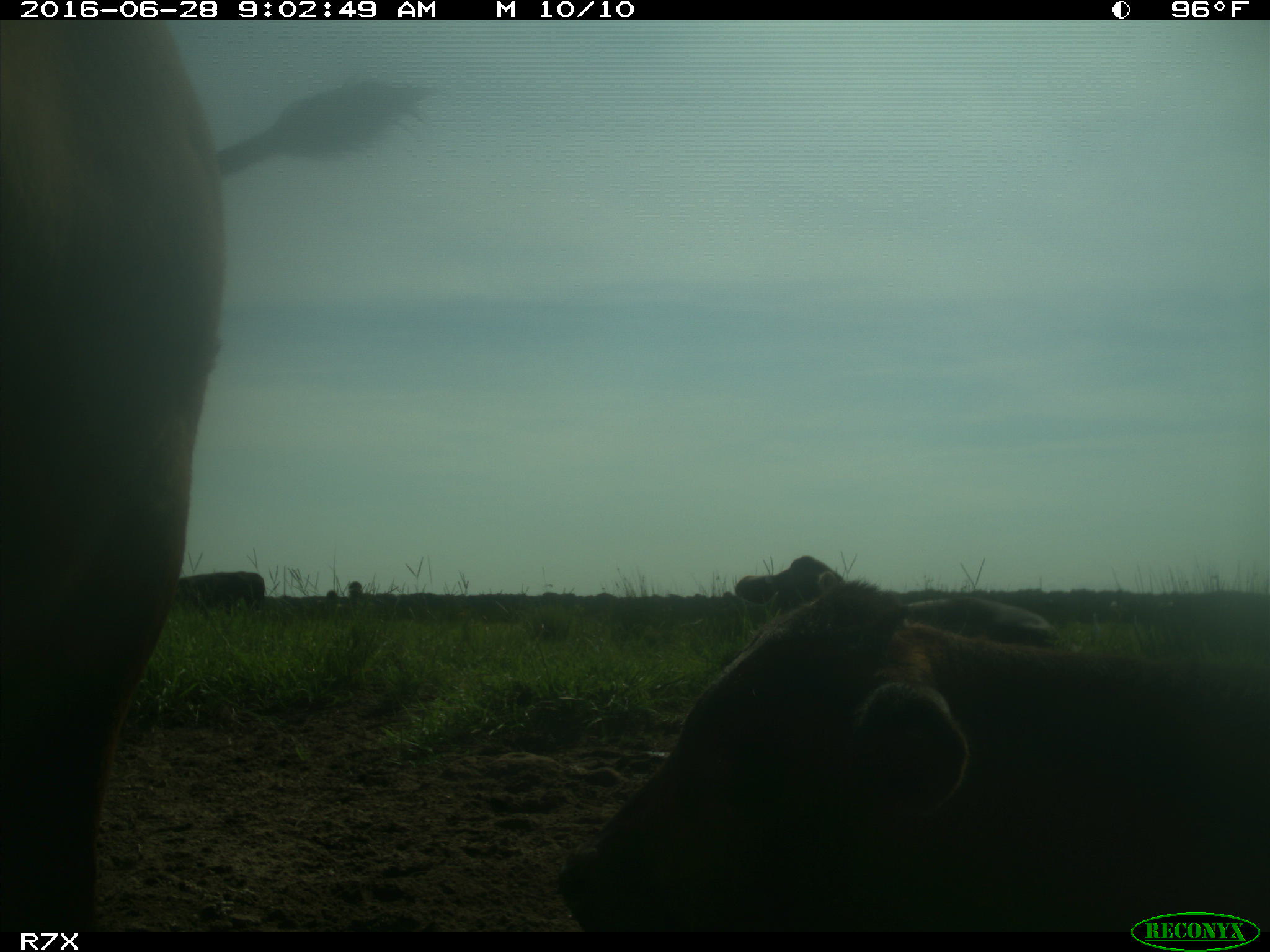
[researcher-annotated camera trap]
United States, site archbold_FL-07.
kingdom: Animalia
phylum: Chordata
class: Mammalia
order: Artiodactyla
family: Bovidae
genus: Bos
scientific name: Bos taurus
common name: domestic cow